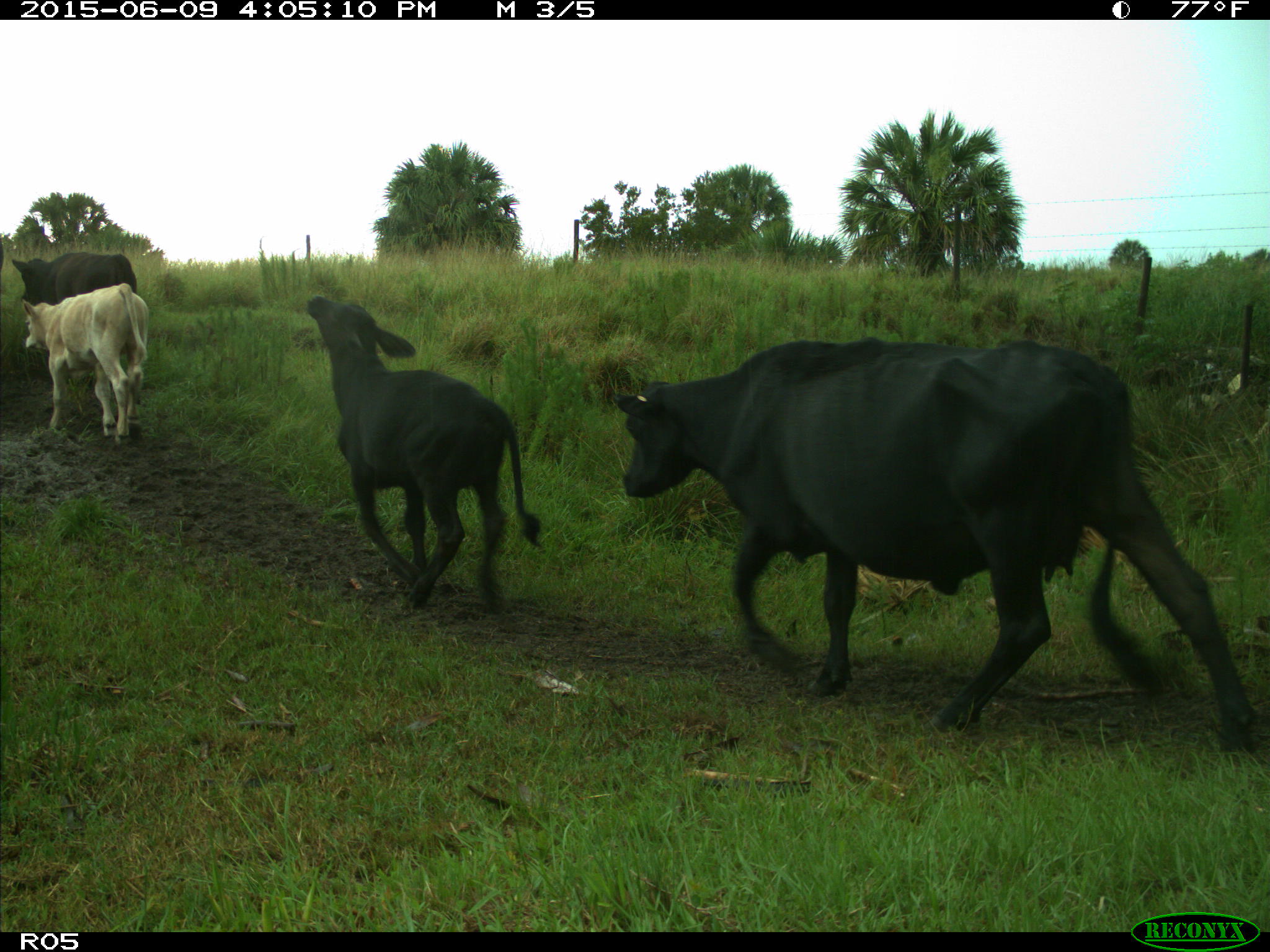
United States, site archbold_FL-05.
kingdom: Animalia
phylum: Chordata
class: Mammalia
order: Artiodactyla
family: Bovidae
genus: Bos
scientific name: Bos taurus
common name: domestic cow